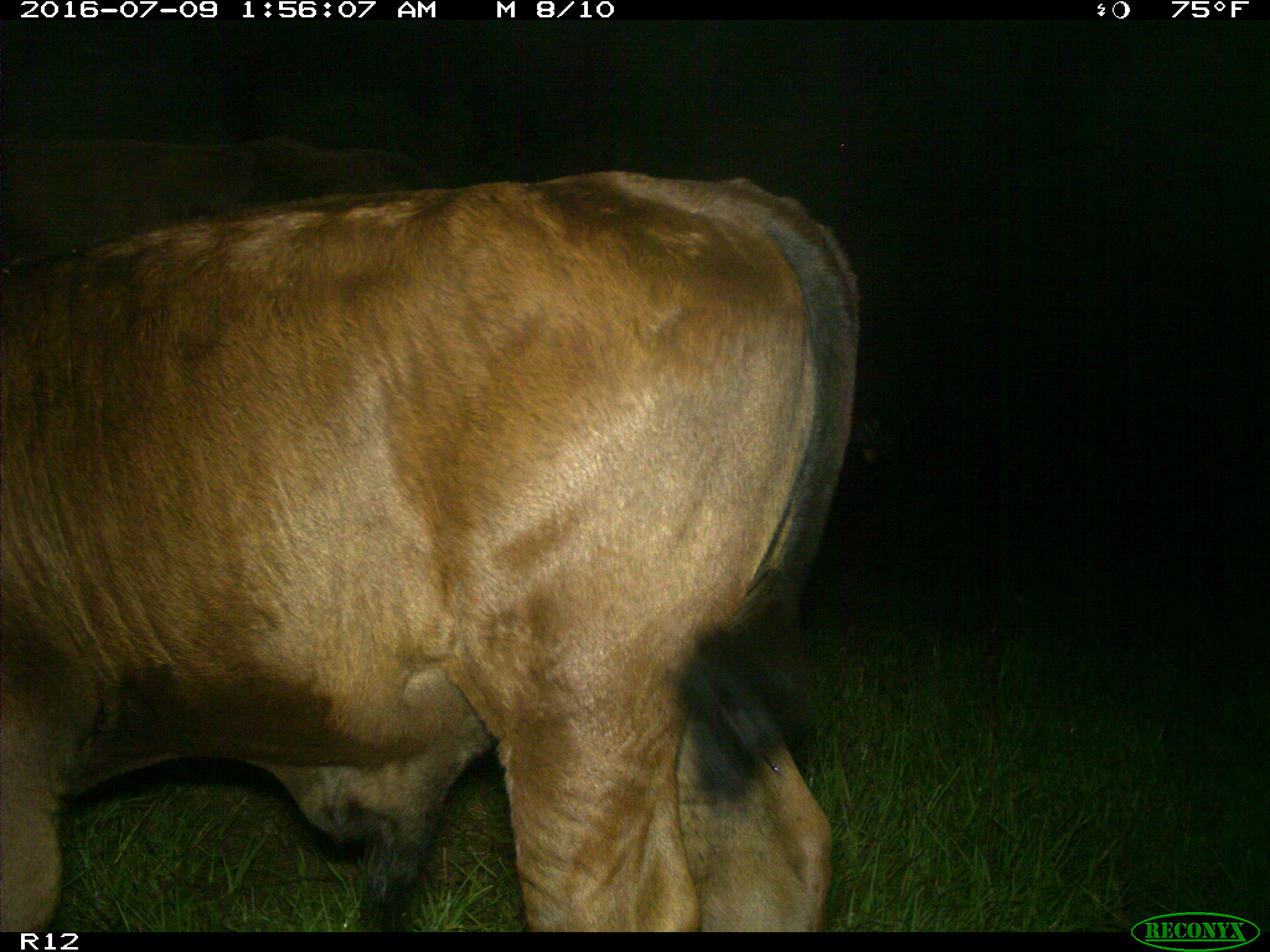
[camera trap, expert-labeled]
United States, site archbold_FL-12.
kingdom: Animalia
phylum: Chordata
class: Mammalia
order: Artiodactyla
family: Bovidae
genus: Bos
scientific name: Bos taurus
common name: domestic cow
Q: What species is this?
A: Bos taurus (domestic cow).